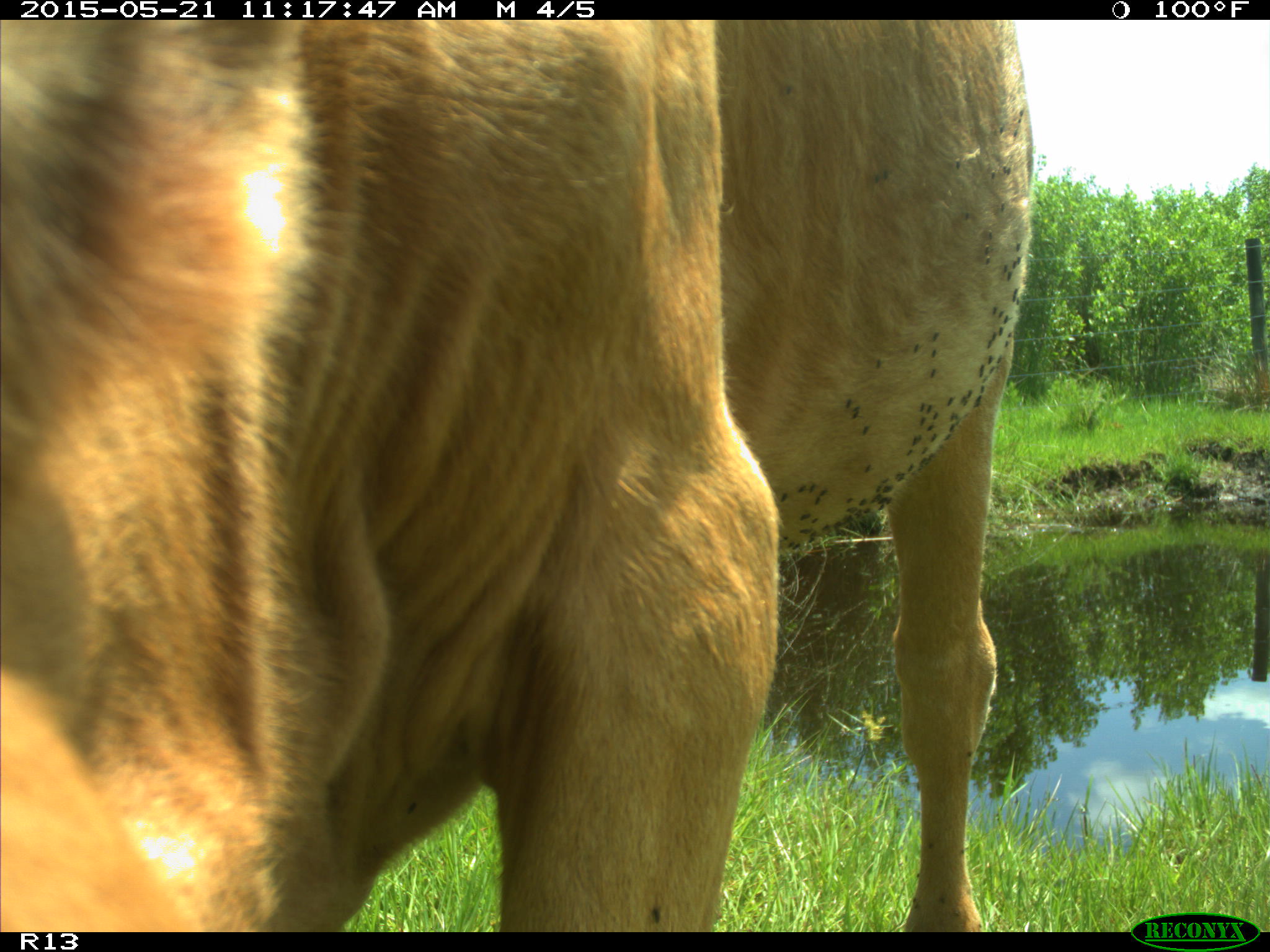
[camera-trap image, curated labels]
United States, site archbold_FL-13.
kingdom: Animalia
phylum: Chordata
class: Mammalia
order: Artiodactyla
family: Bovidae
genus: Bos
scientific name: Bos taurus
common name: domestic cow